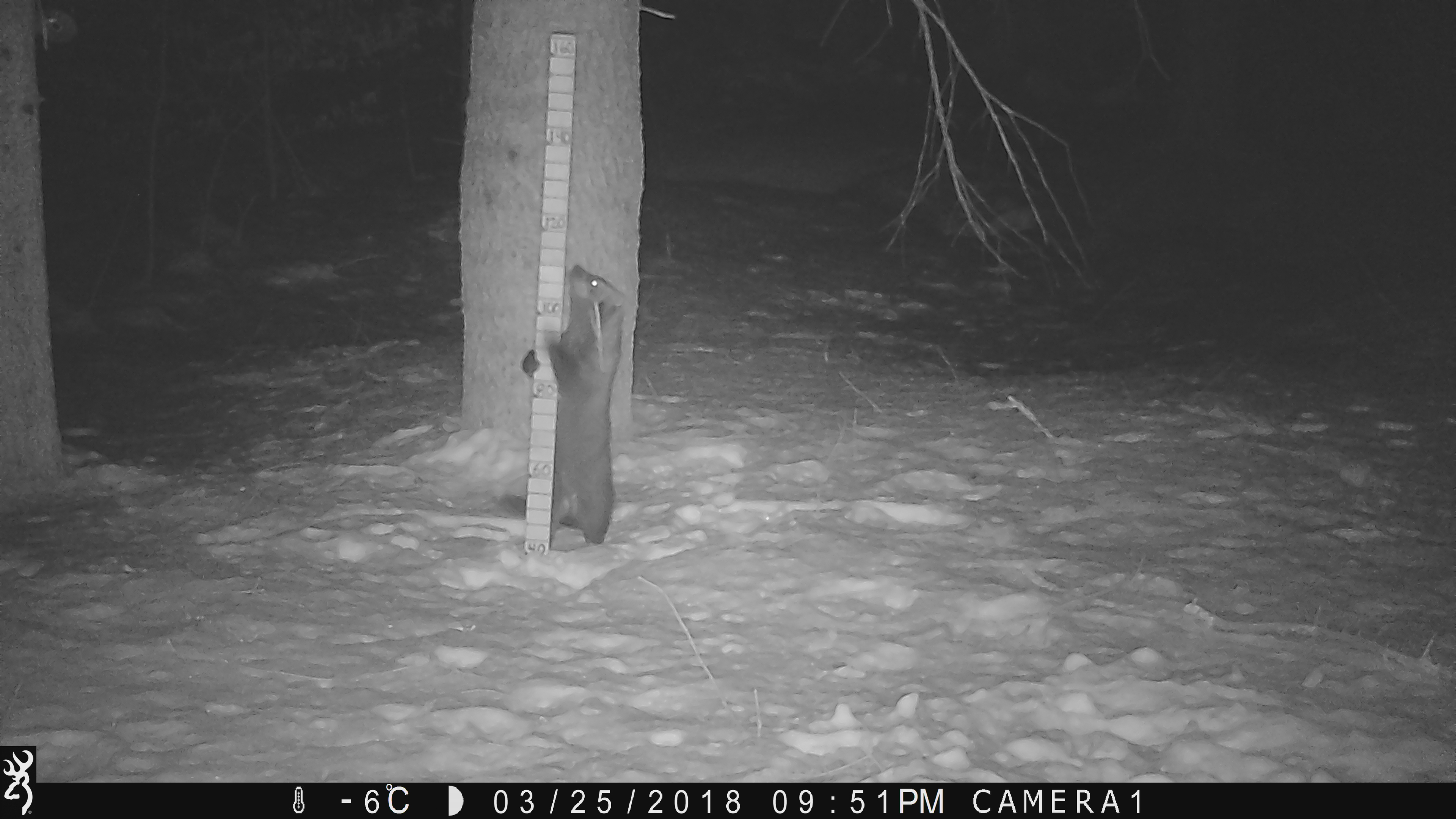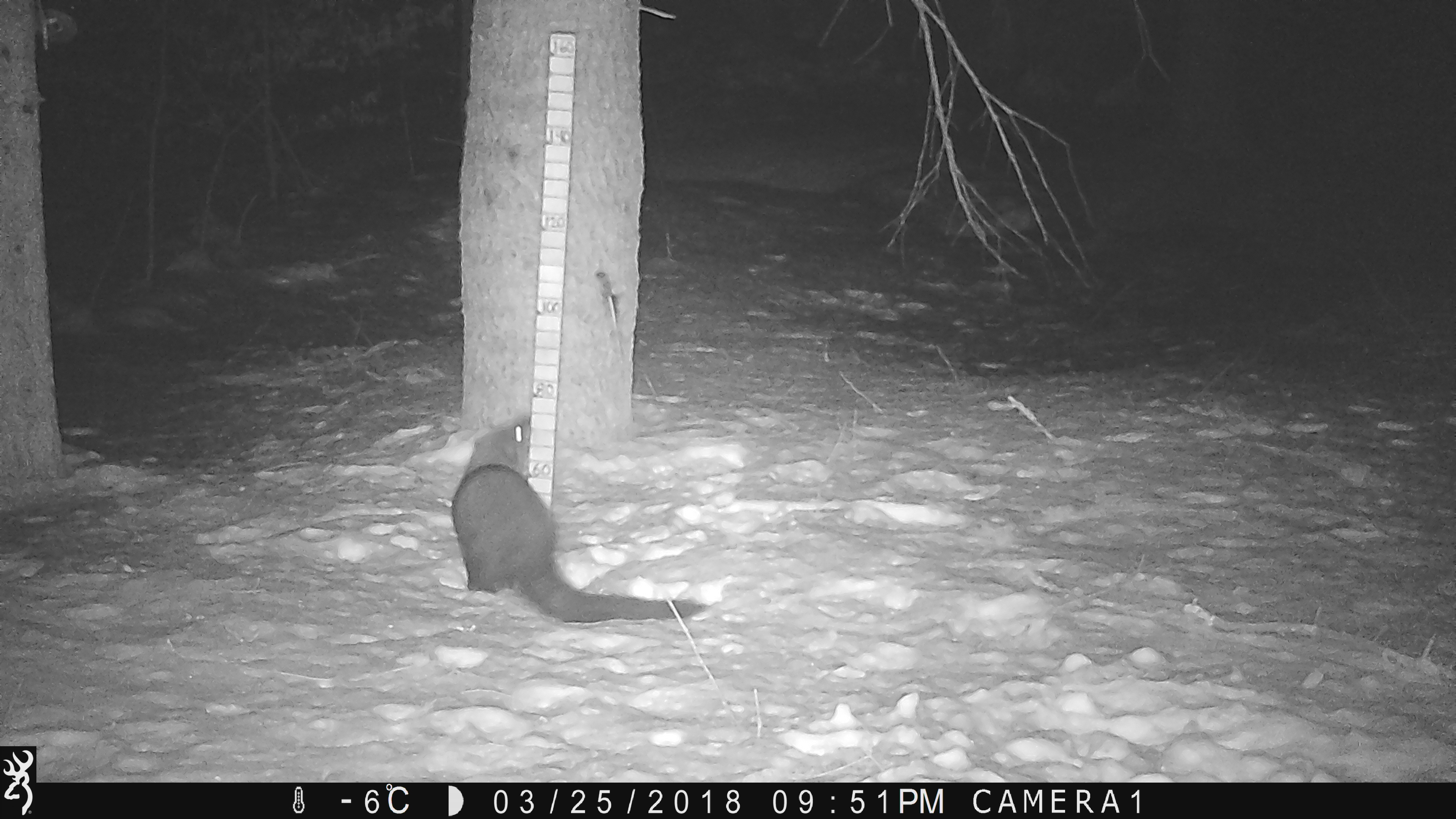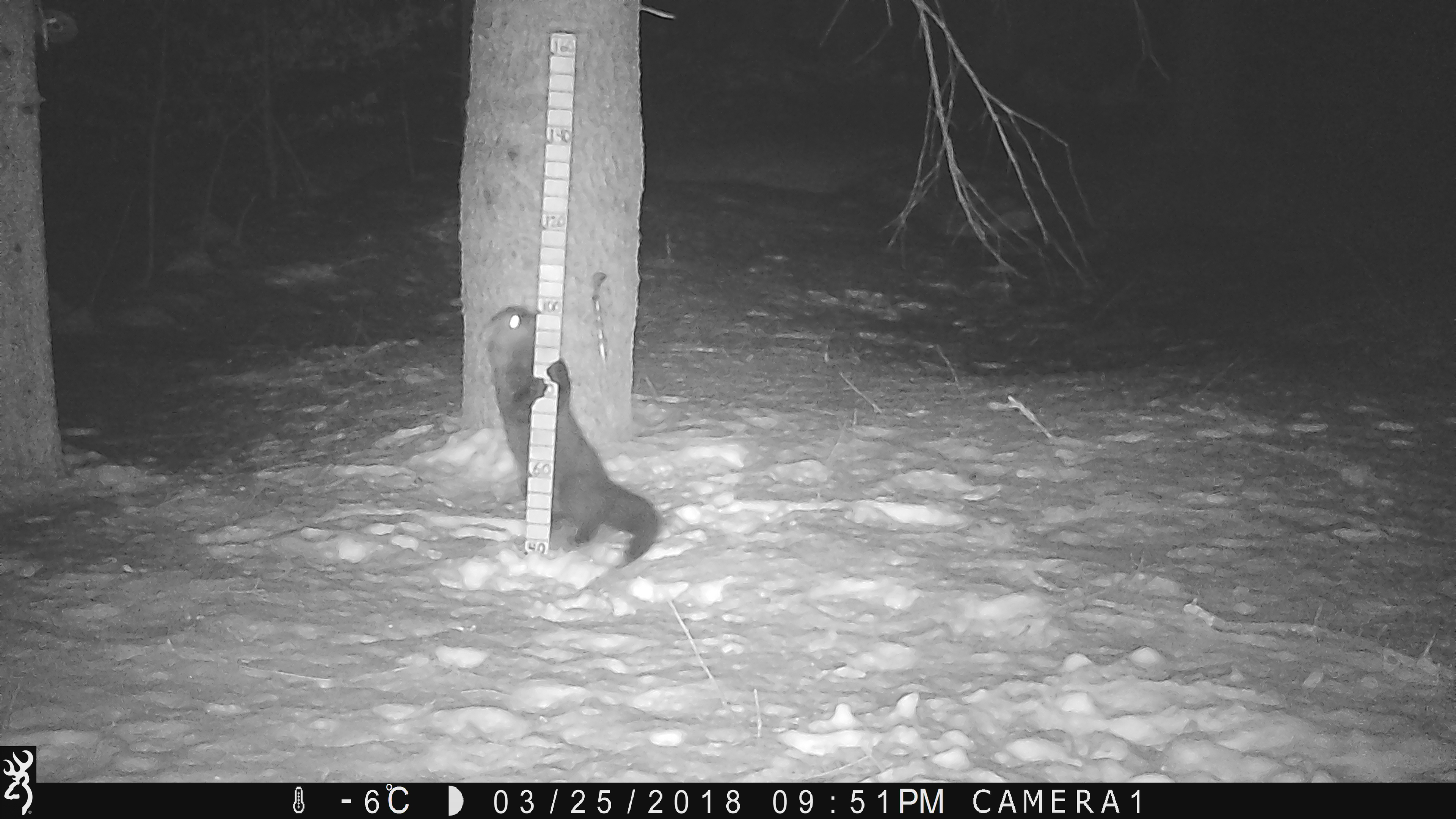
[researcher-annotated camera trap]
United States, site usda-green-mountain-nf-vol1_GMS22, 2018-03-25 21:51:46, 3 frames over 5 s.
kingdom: Animalia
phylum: Chordata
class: Mammalia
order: Carnivora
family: Mustelidae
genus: Pekania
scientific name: Pekania pennanti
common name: fisher